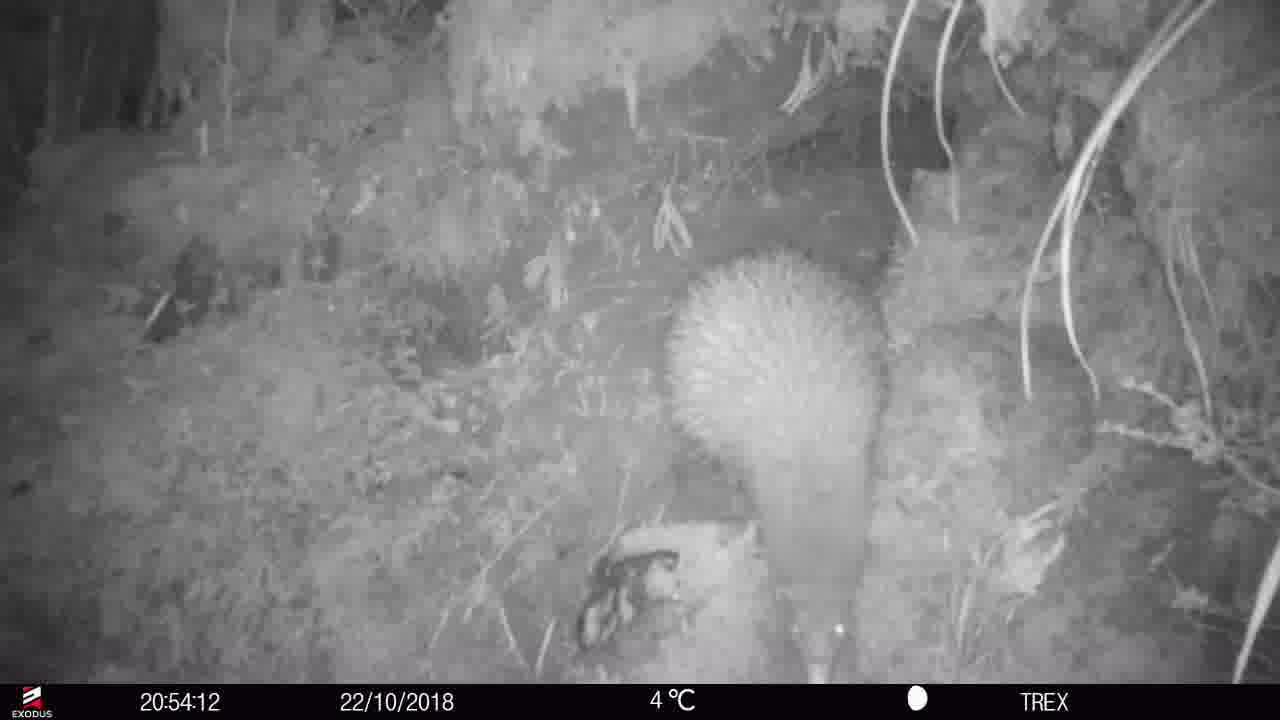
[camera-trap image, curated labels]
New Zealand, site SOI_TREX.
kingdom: Animalia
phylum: Chordata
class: Aves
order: Apterygiformes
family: Apterygidae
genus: Apteryx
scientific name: Apteryx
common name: kiwi